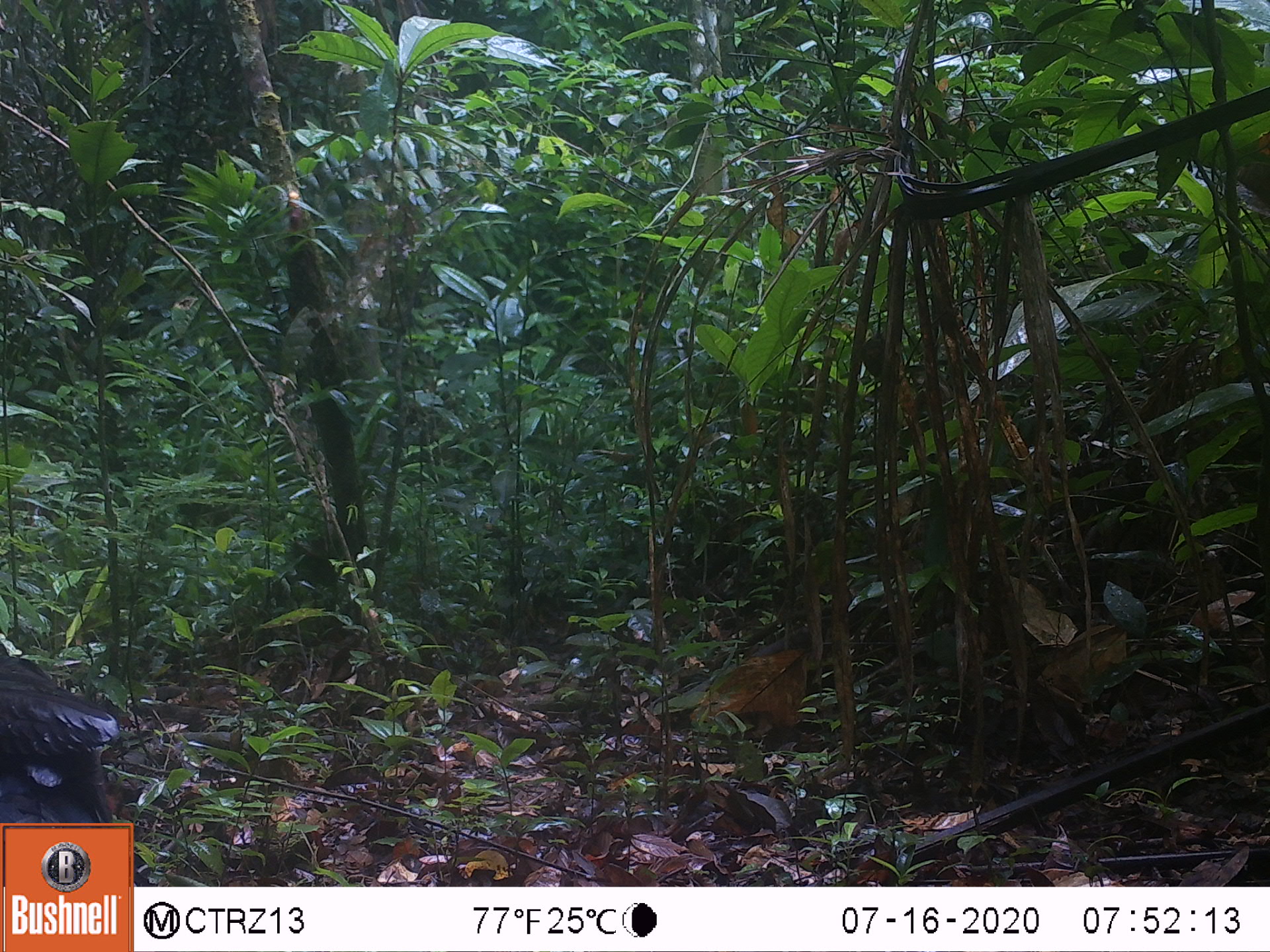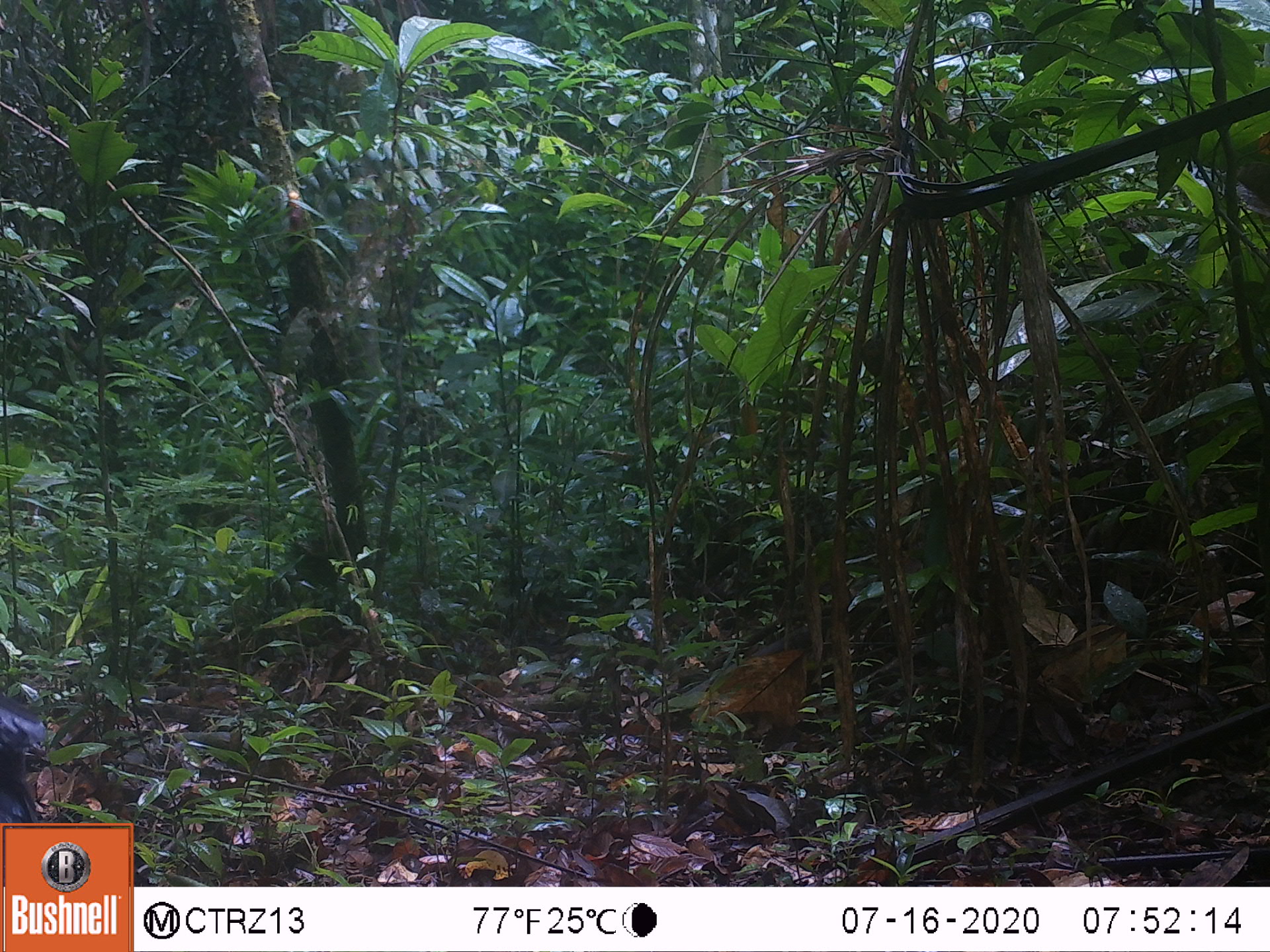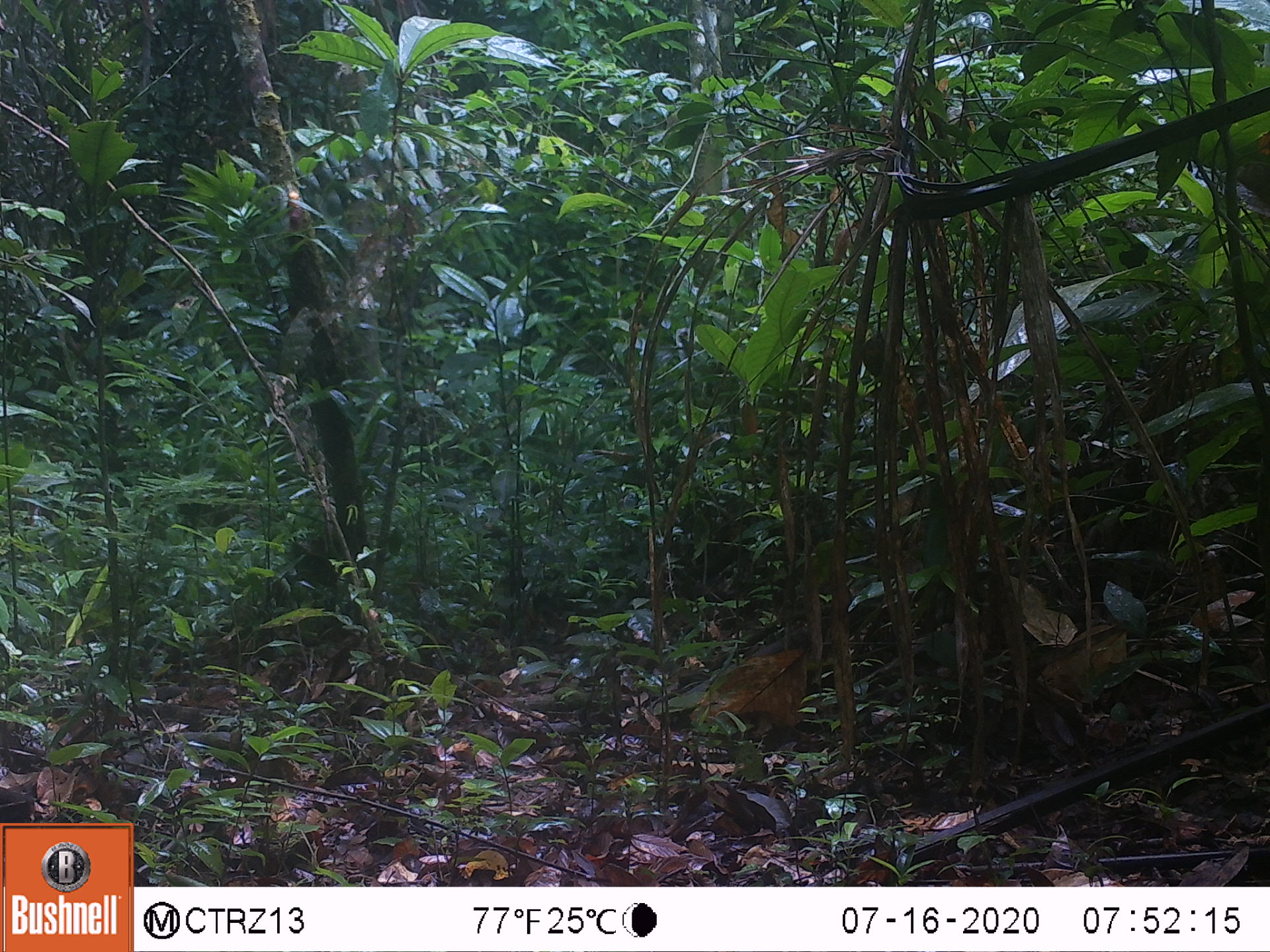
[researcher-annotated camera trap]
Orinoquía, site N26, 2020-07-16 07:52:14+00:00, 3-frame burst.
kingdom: Animalia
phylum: Chordata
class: Aves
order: Galliformes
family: Cracidae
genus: Mitu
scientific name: Mitu salvini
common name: salvin's currasow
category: salvins curassow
Salvins curassow (salvin's currasow) (Mitu salvini).